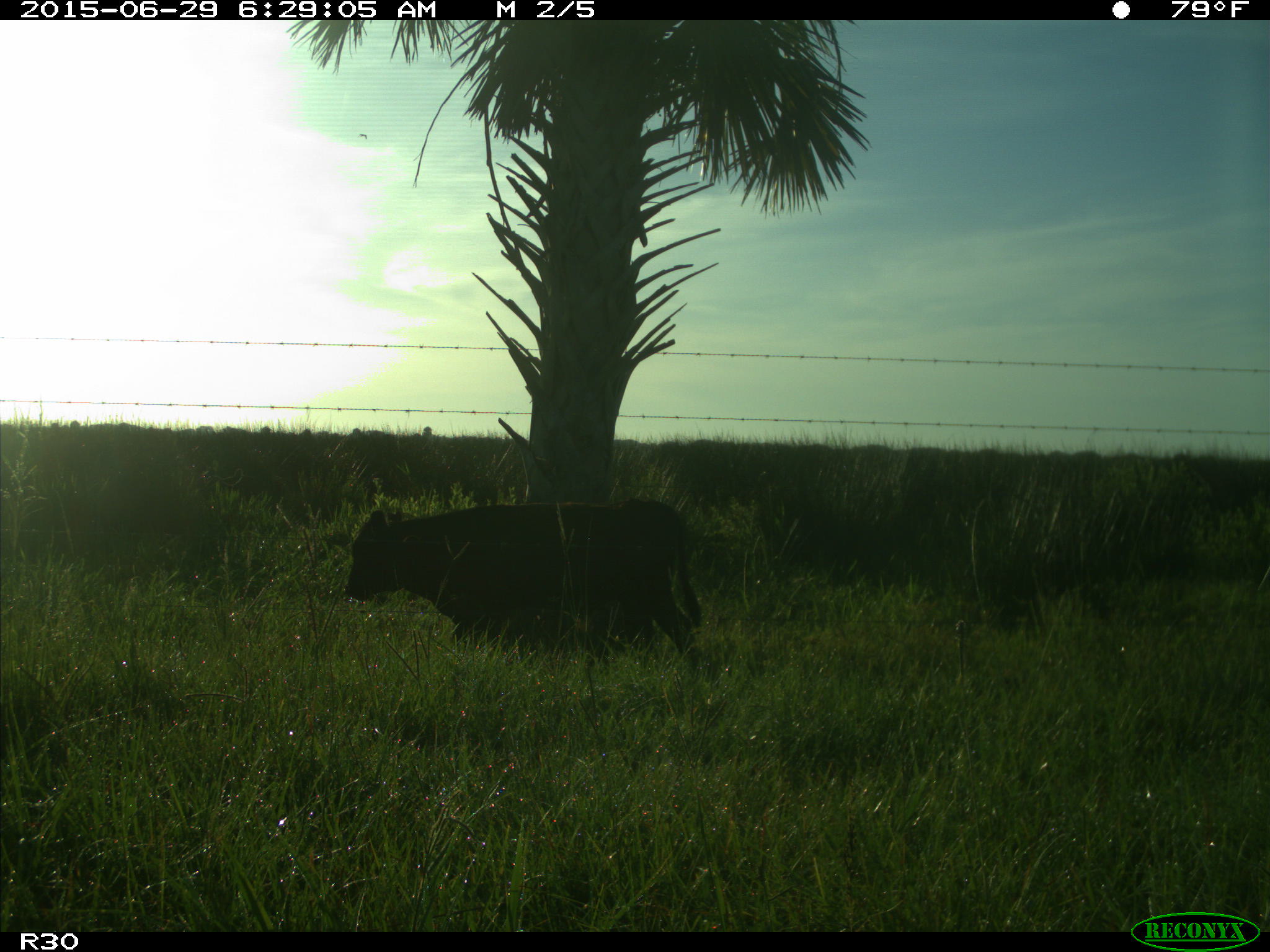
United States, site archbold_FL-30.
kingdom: Animalia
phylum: Chordata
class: Mammalia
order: Artiodactyla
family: Bovidae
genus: Bos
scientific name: Bos taurus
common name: domestic cow